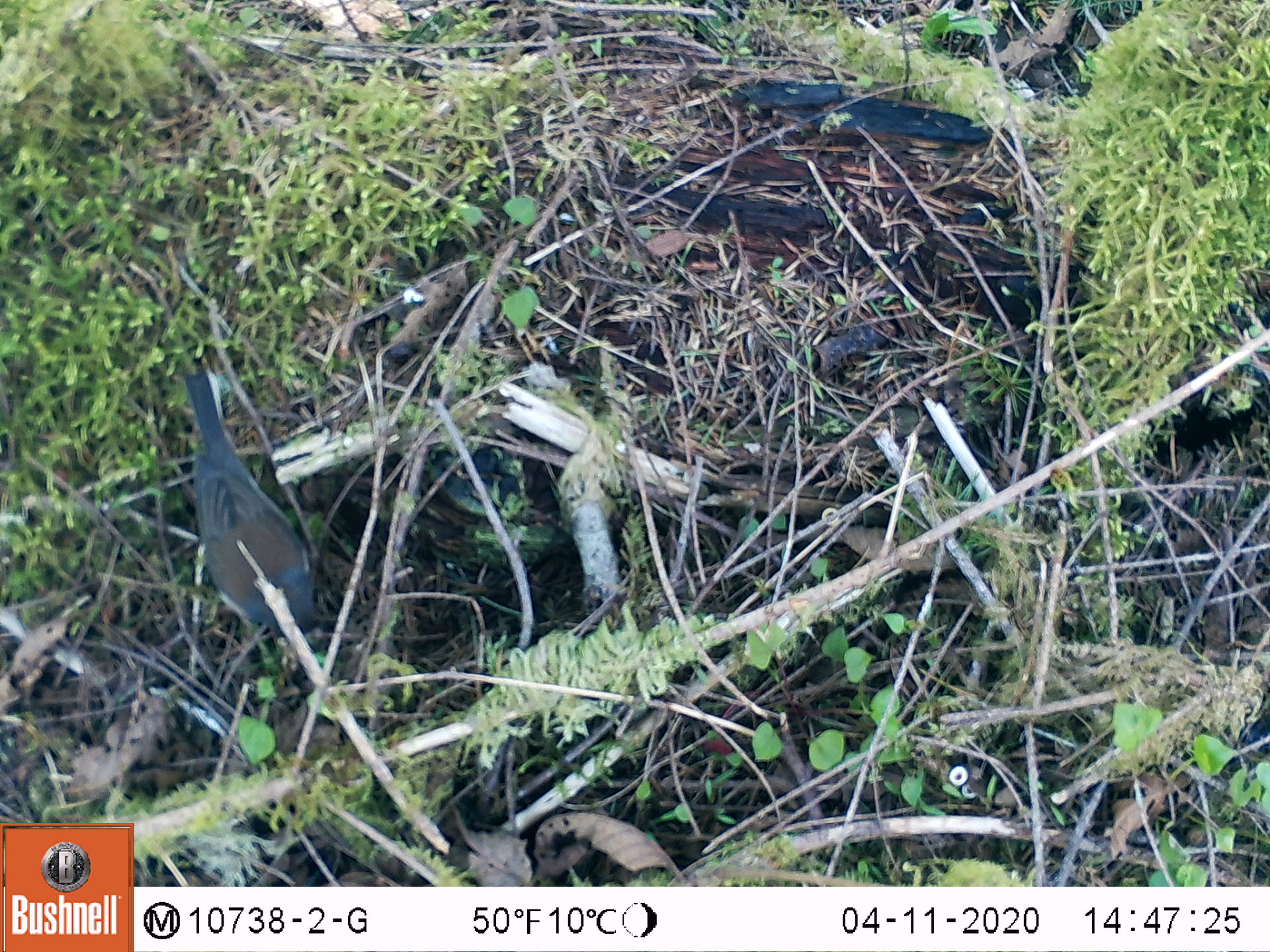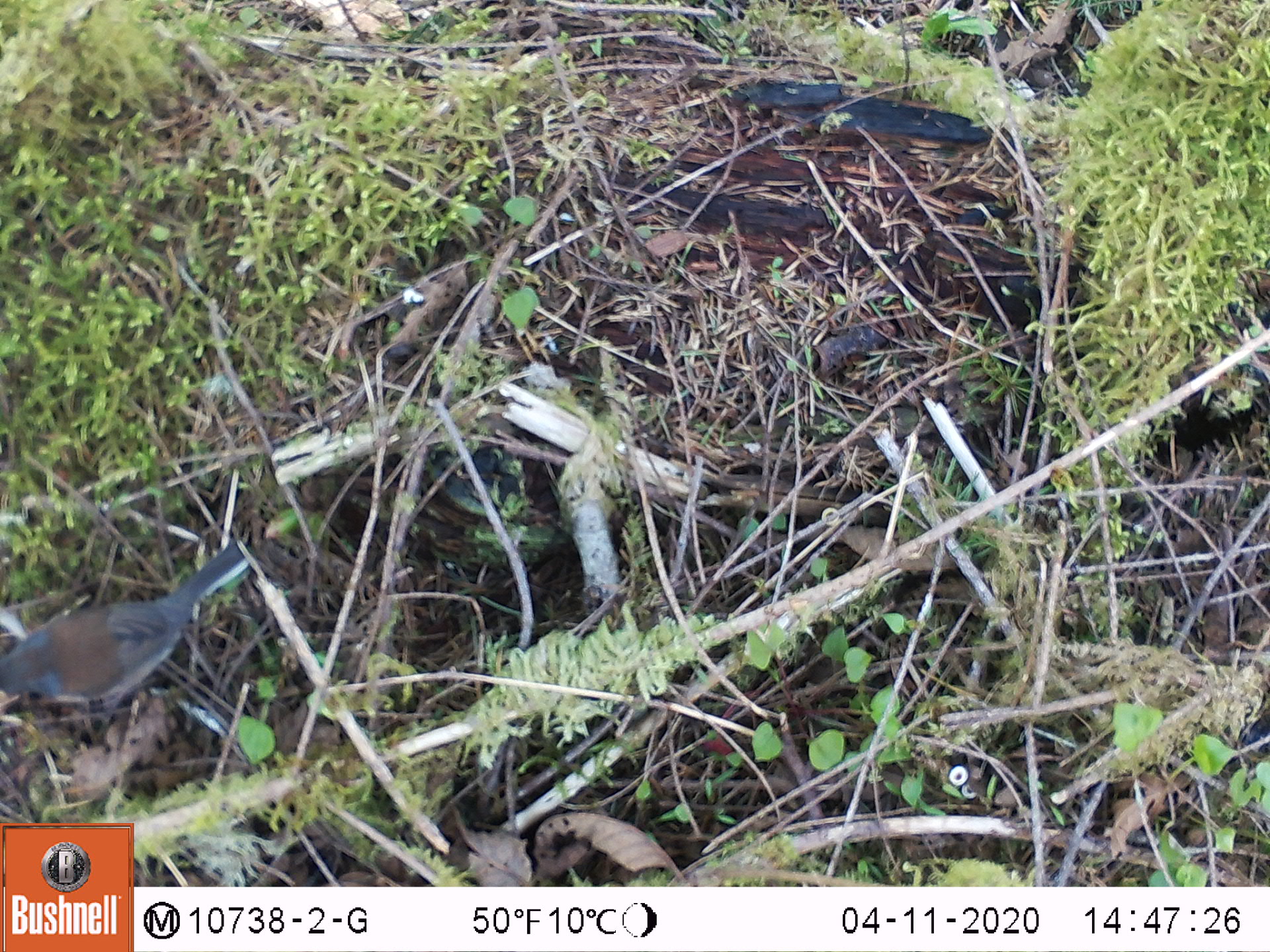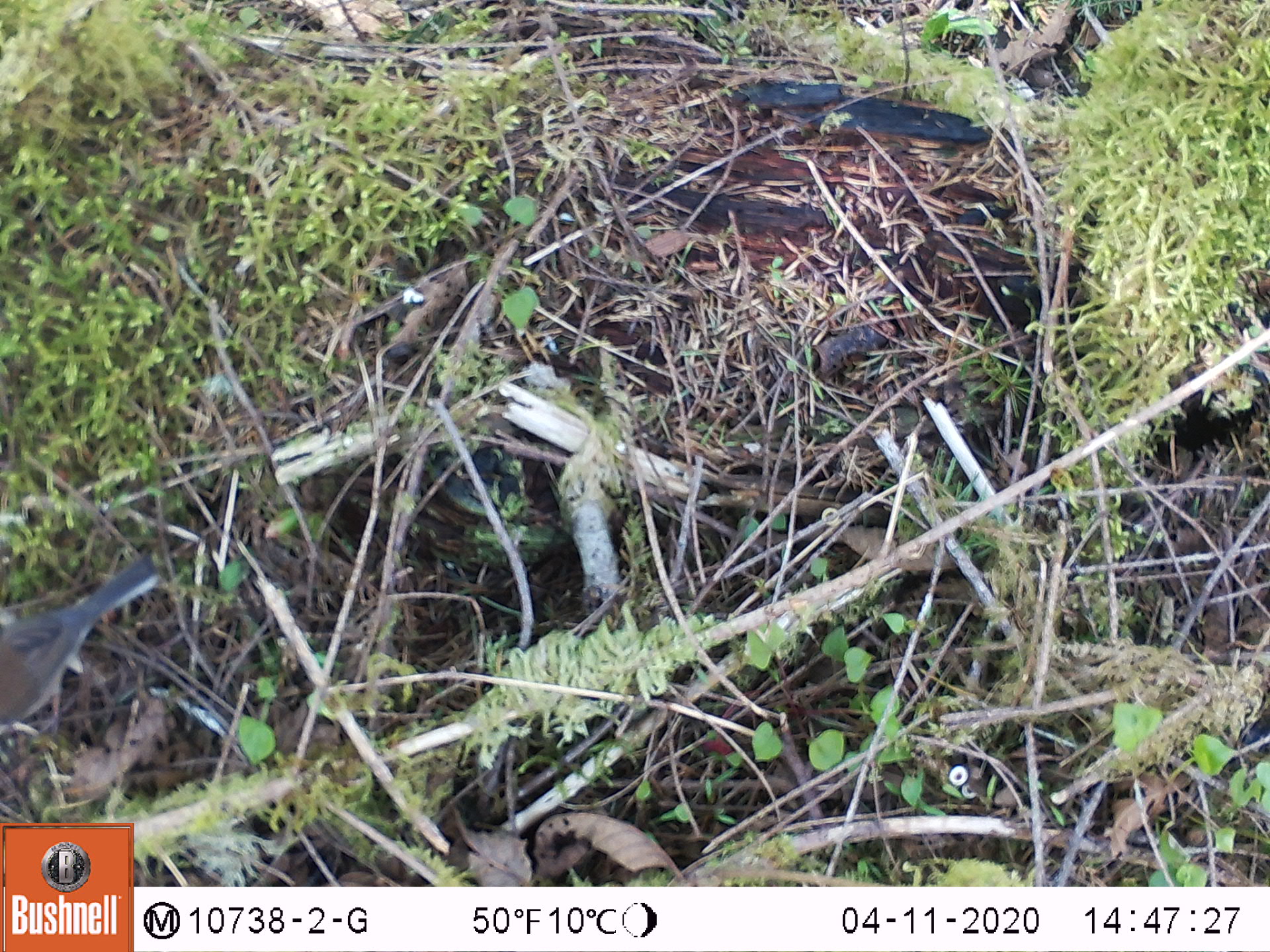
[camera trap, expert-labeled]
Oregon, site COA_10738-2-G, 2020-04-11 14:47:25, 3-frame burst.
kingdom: Animalia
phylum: Chordata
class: Aves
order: Passeriformes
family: Paridae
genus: Poecile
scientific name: Poecile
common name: chickadees and allies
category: poecile species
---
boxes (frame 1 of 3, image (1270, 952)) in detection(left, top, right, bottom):
poecile species: detection(168, 347, 332, 655)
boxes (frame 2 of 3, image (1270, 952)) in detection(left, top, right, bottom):
poecile species: detection(0, 530, 263, 750)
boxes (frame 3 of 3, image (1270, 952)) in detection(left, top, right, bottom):
poecile species: detection(0, 535, 173, 748)